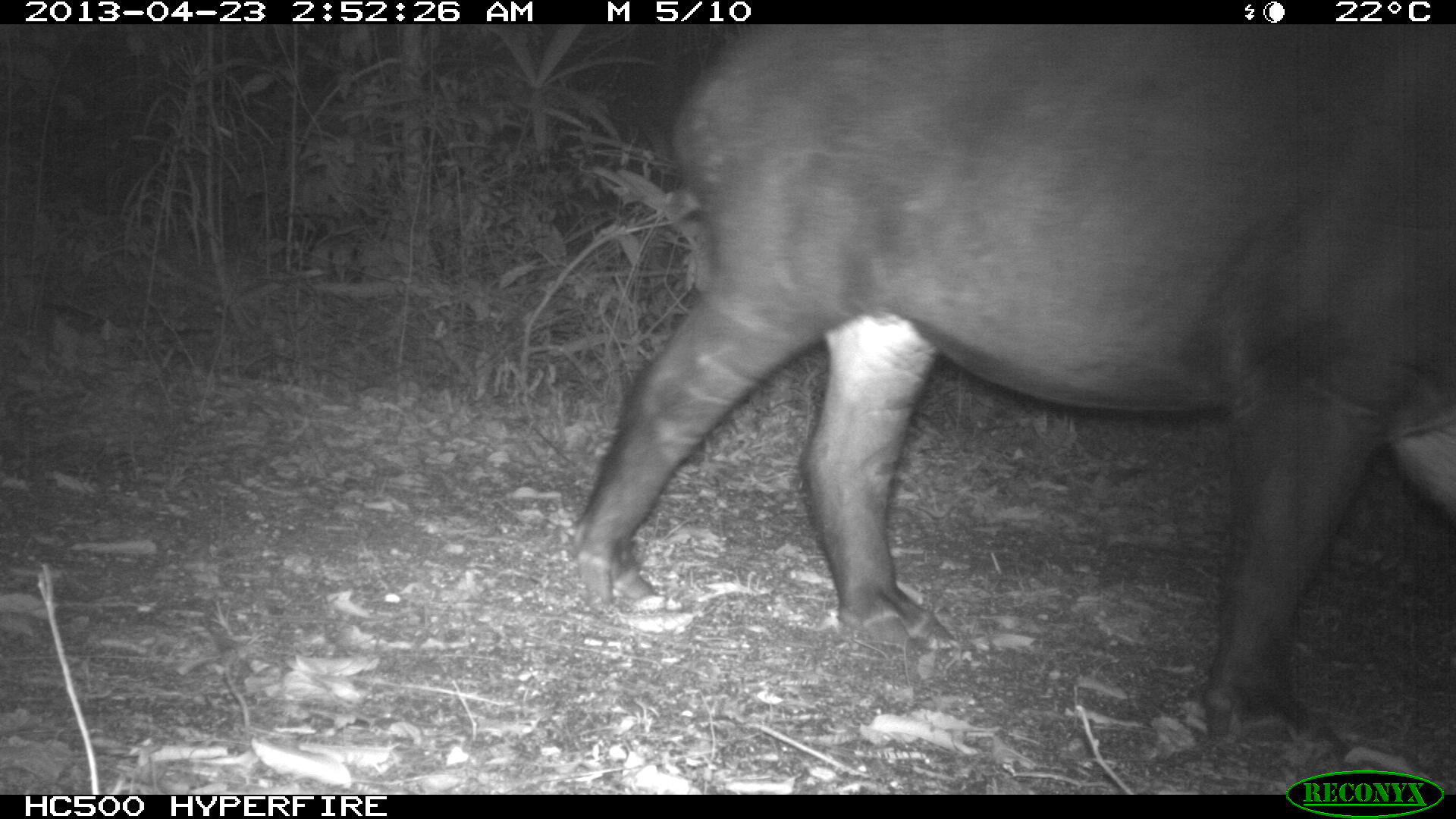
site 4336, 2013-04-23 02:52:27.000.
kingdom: Animalia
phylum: Chordata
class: Mammalia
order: Perissodactyla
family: Tapiridae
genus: Tapirus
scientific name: Tapirus bairdii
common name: baird's tapir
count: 1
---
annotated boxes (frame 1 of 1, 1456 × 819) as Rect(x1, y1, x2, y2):
tapirus bairdii: Rect(559, 23, 1454, 753)